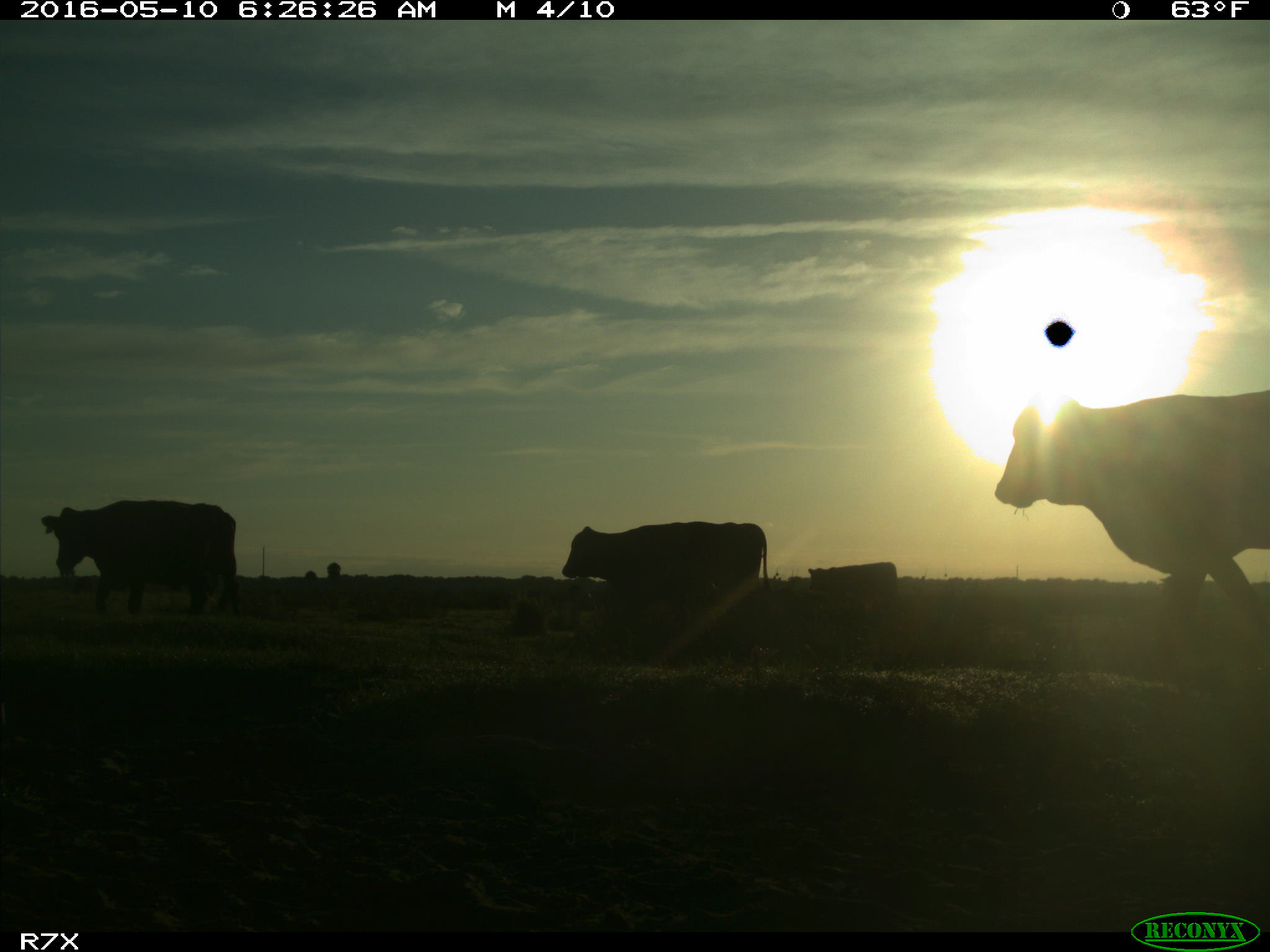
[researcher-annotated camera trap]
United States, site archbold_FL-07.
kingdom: Animalia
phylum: Chordata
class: Mammalia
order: Artiodactyla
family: Bovidae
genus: Bos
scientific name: Bos taurus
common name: domestic cow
Bos taurus (domestic cow).